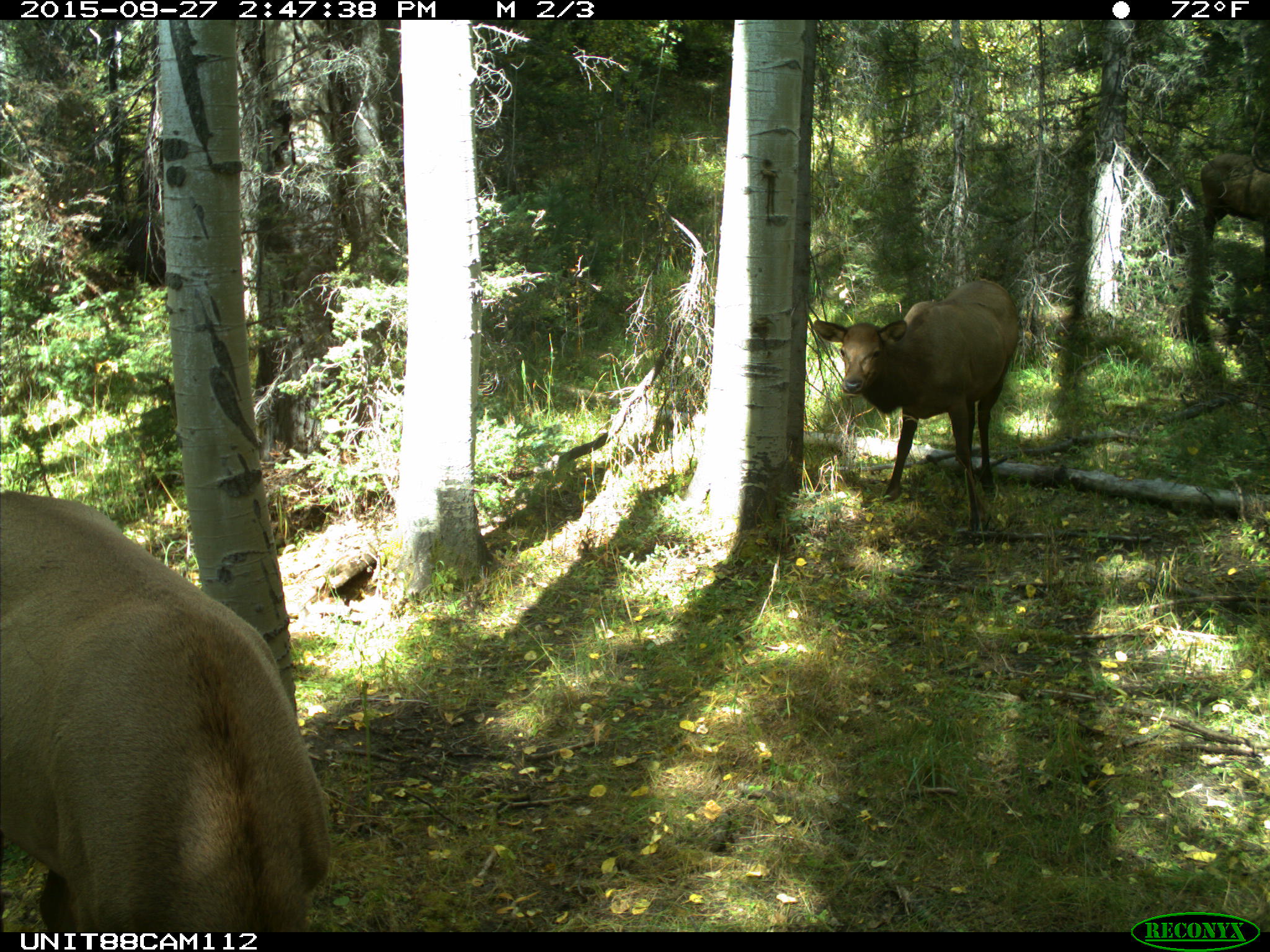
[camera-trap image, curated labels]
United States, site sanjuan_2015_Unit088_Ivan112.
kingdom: Animalia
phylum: Chordata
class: Mammalia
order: Artiodactyla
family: Cervidae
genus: Cervus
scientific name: Cervus elaphus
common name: red deer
Cervus elaphus (red deer).